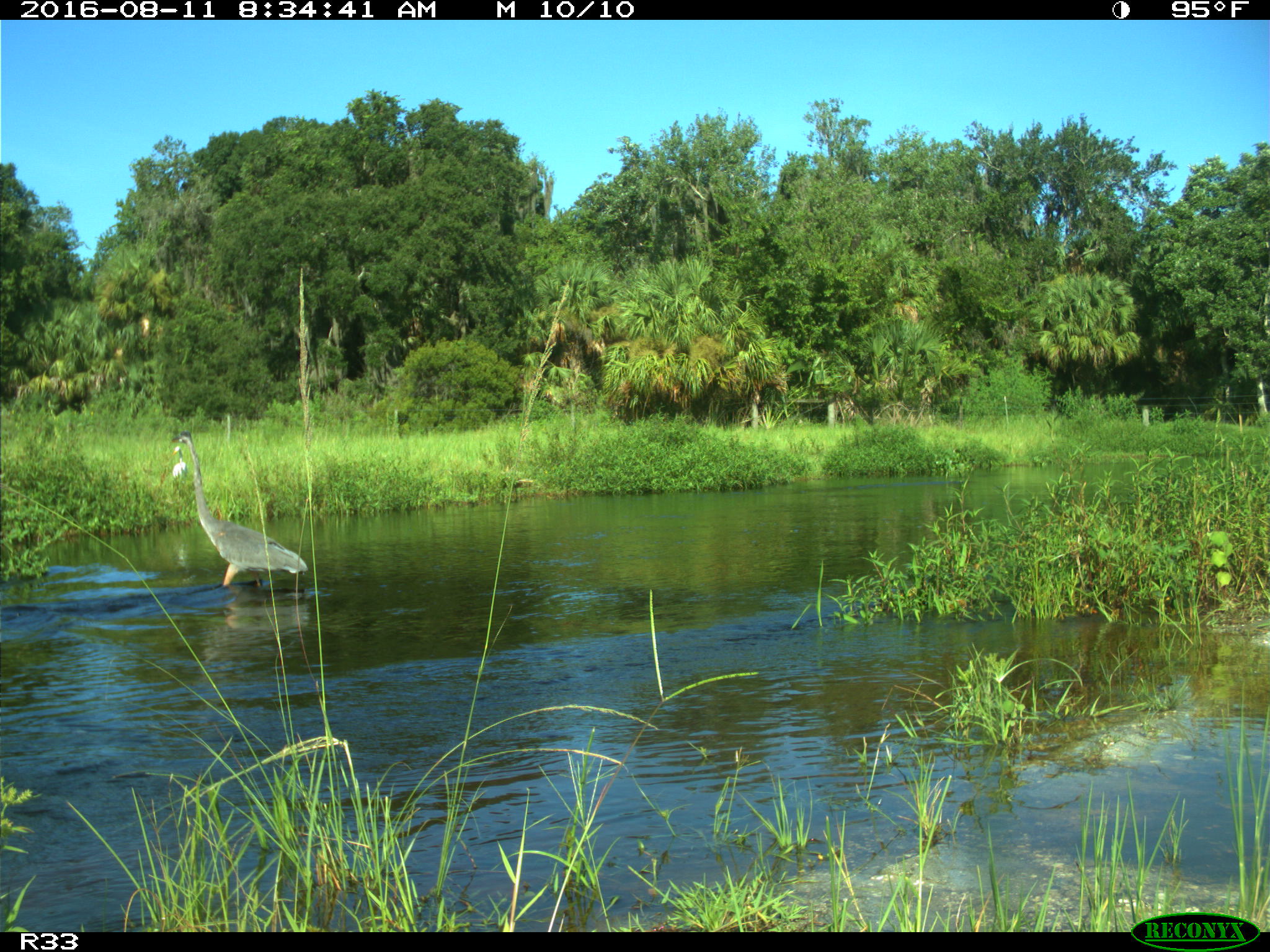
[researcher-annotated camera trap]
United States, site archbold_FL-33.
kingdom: Animalia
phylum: Chordata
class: Aves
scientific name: Aves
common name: birds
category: unidentified bird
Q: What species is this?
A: Unidentified bird (birds) (Aves).